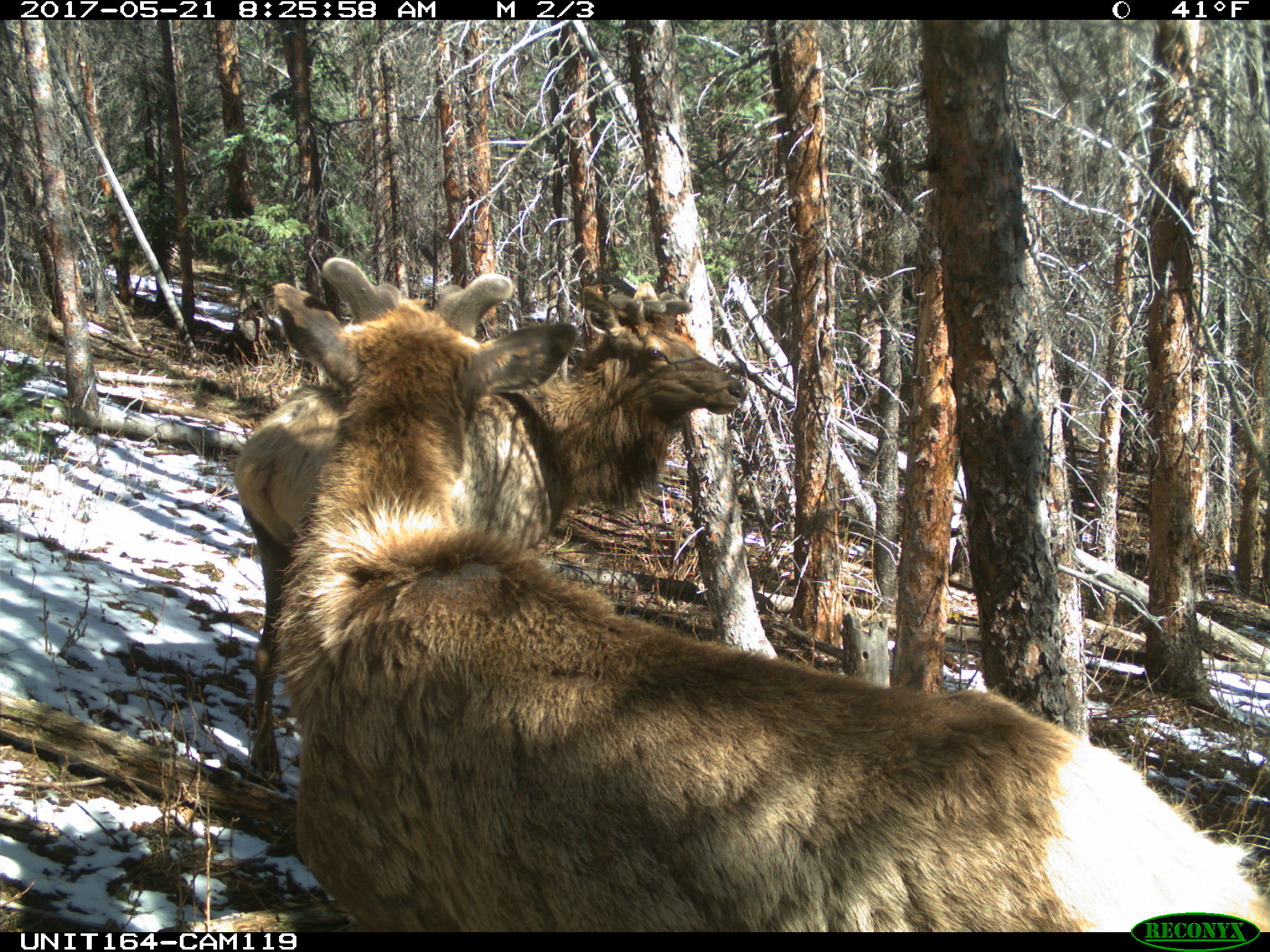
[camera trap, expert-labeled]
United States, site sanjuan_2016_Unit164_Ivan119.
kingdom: Animalia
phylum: Chordata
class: Mammalia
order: Artiodactyla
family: Cervidae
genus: Cervus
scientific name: Cervus elaphus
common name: red deer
Cervus elaphus (red deer).